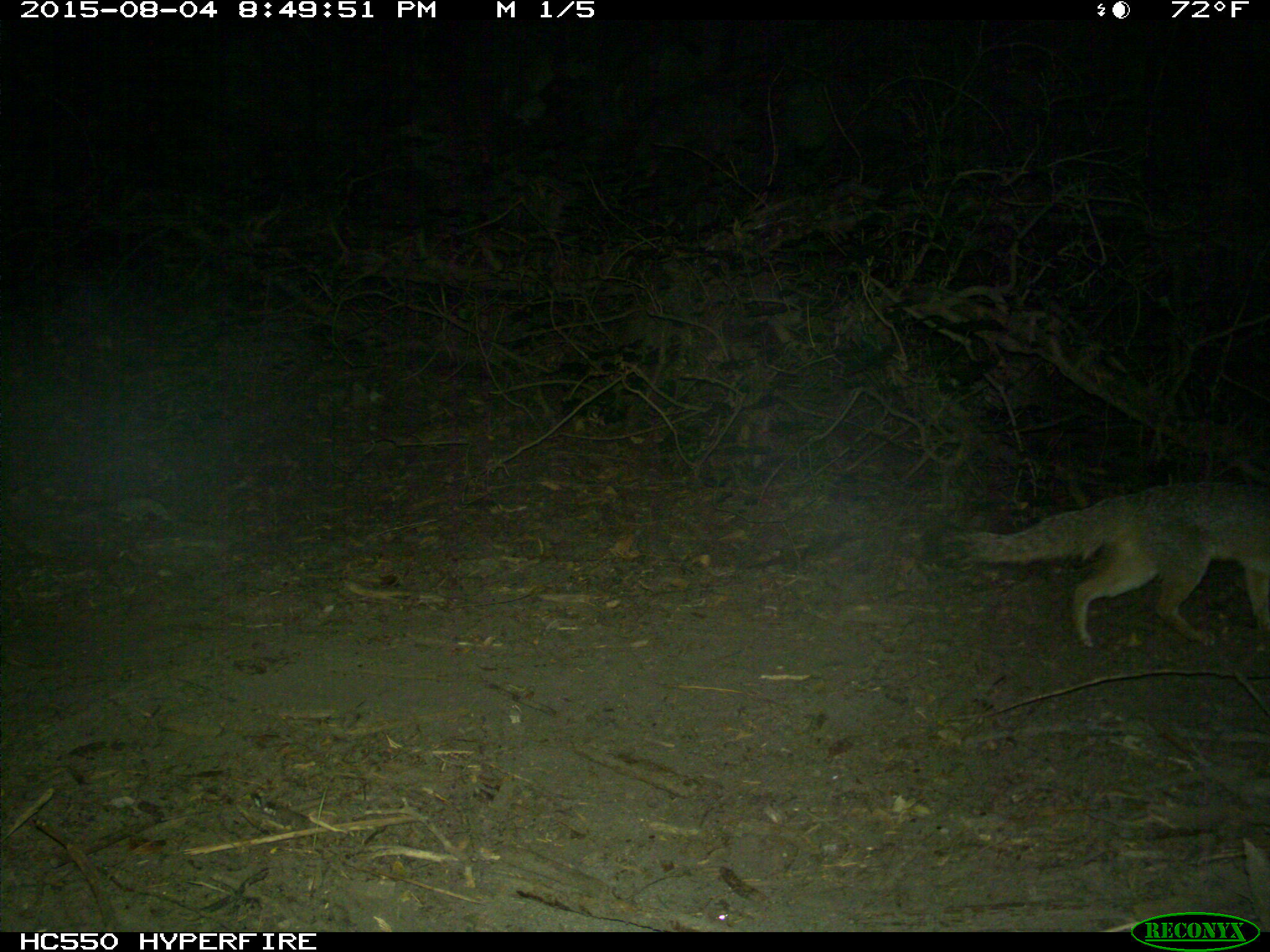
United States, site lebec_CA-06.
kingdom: Animalia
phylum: Chordata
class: Mammalia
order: Carnivora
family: Canidae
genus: Urocyon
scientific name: Urocyon cinereoargenteus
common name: gray fox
Urocyon cinereoargenteus (gray fox).